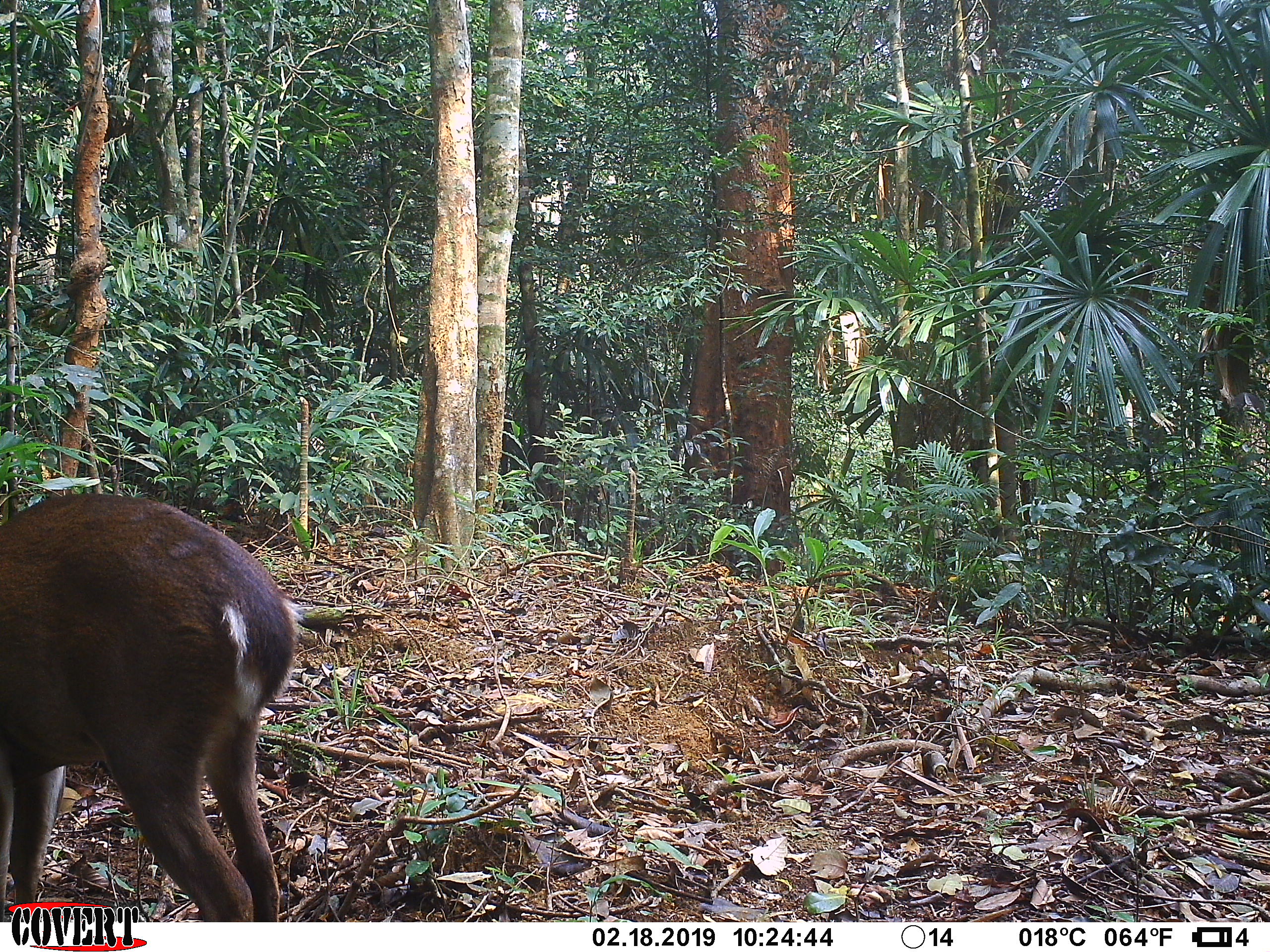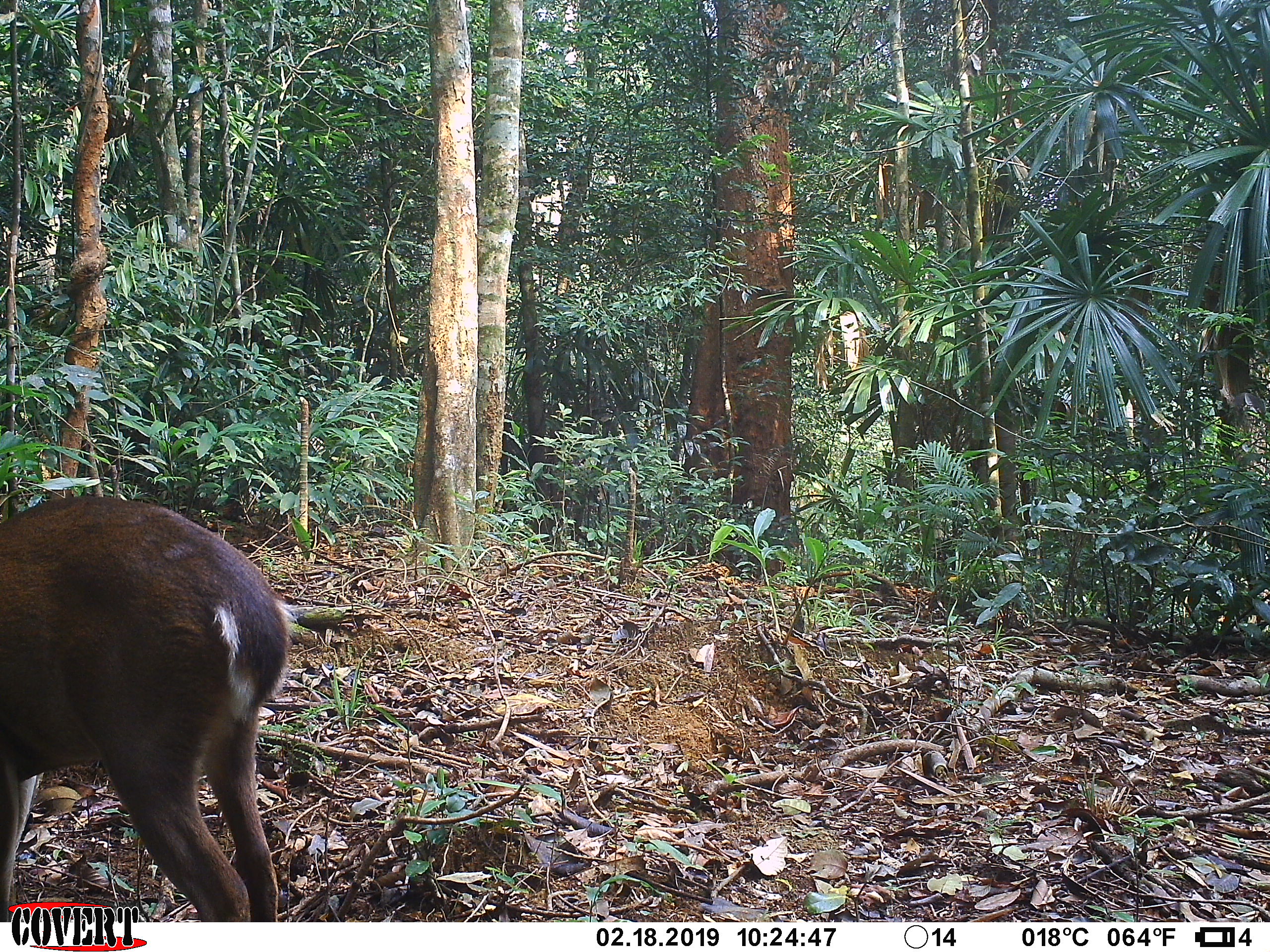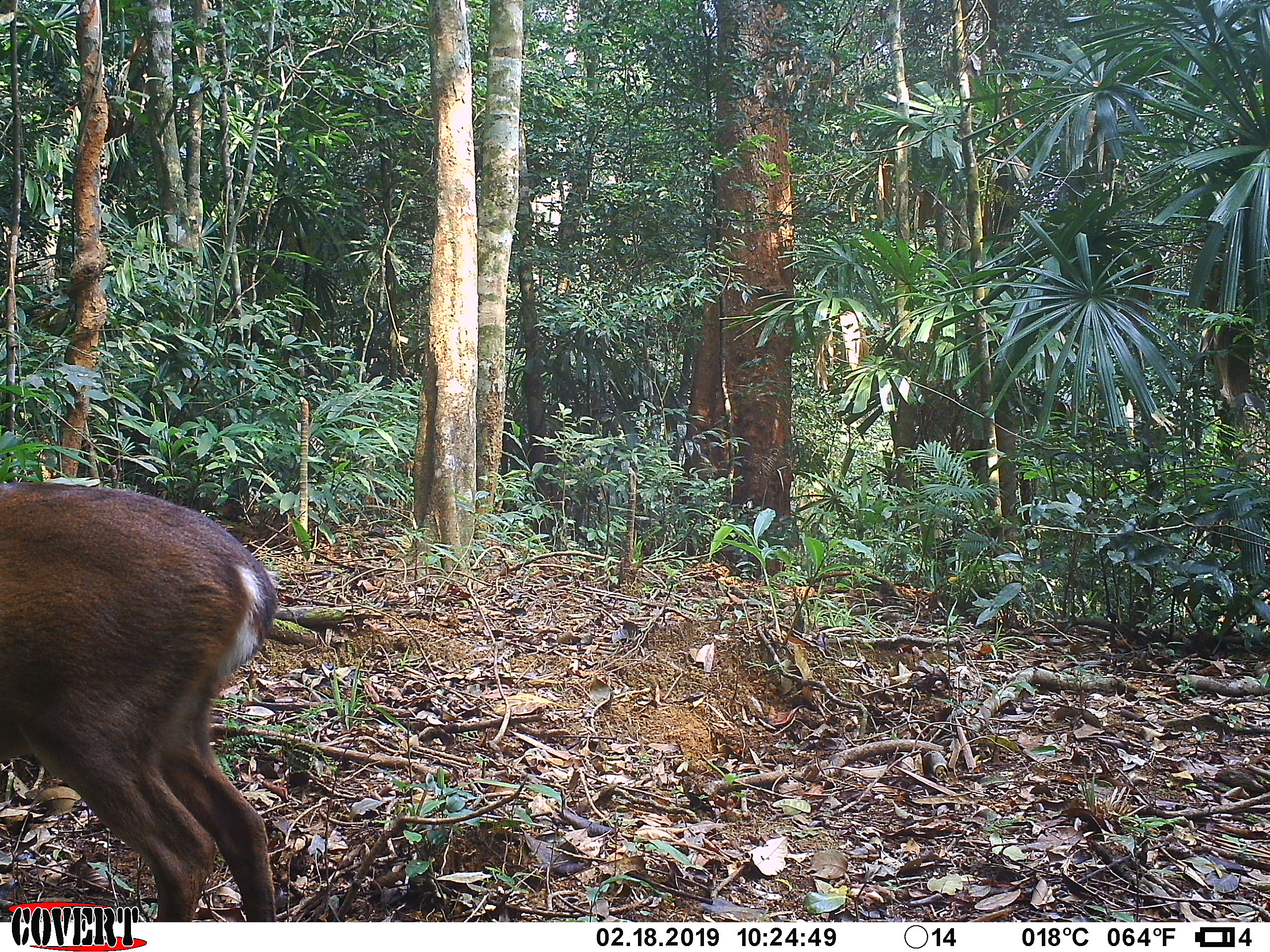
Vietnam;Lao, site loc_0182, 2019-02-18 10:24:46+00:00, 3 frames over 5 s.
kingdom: Animalia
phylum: Chordata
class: Mammalia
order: Artiodactyla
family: Cervidae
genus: Muntiacus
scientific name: Muntiacus vuquangensis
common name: large-antlered muntjac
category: large antlered muntjac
Large antlered muntjac (large-antlered muntjac) (Muntiacus vuquangensis). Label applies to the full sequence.